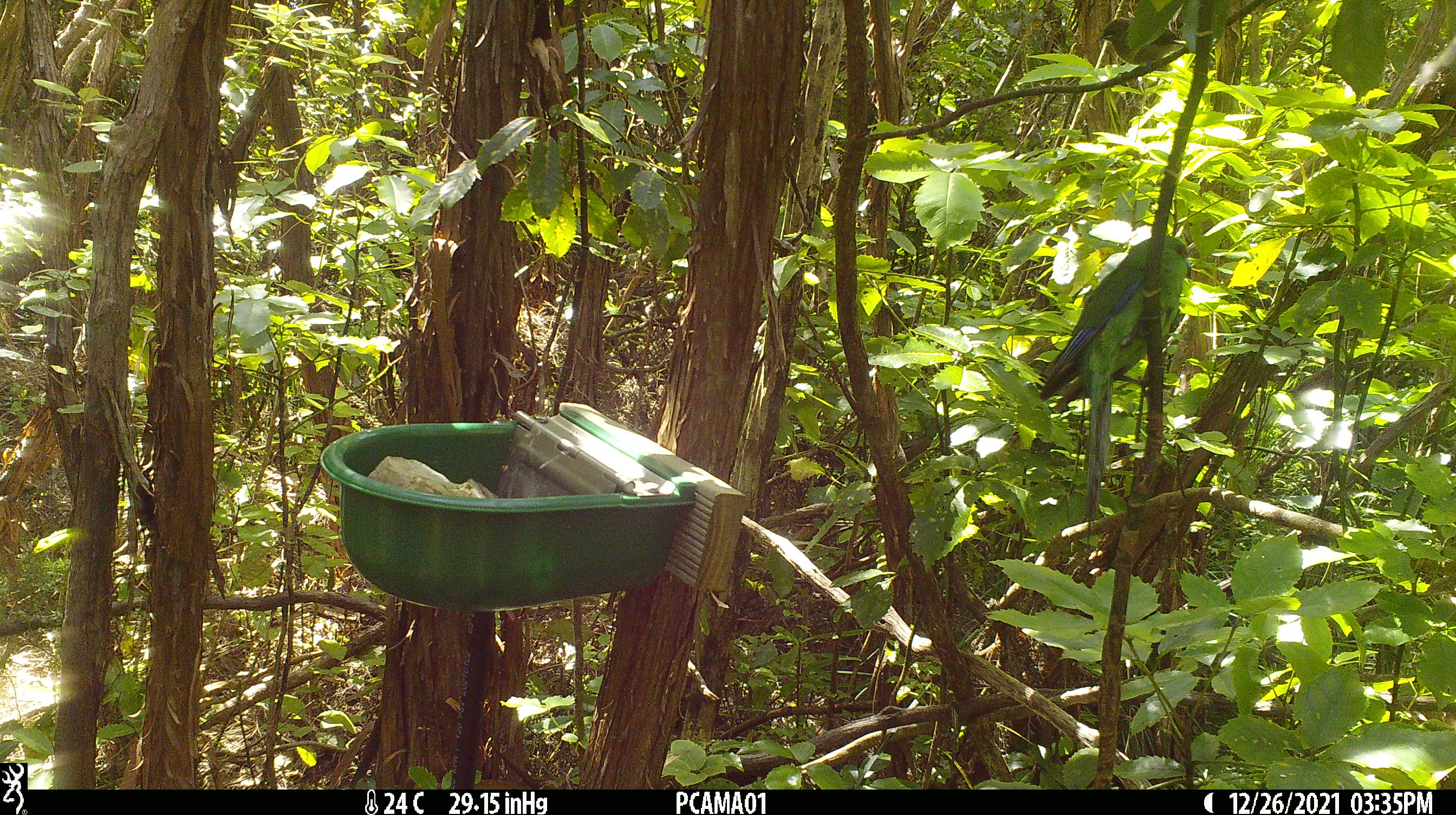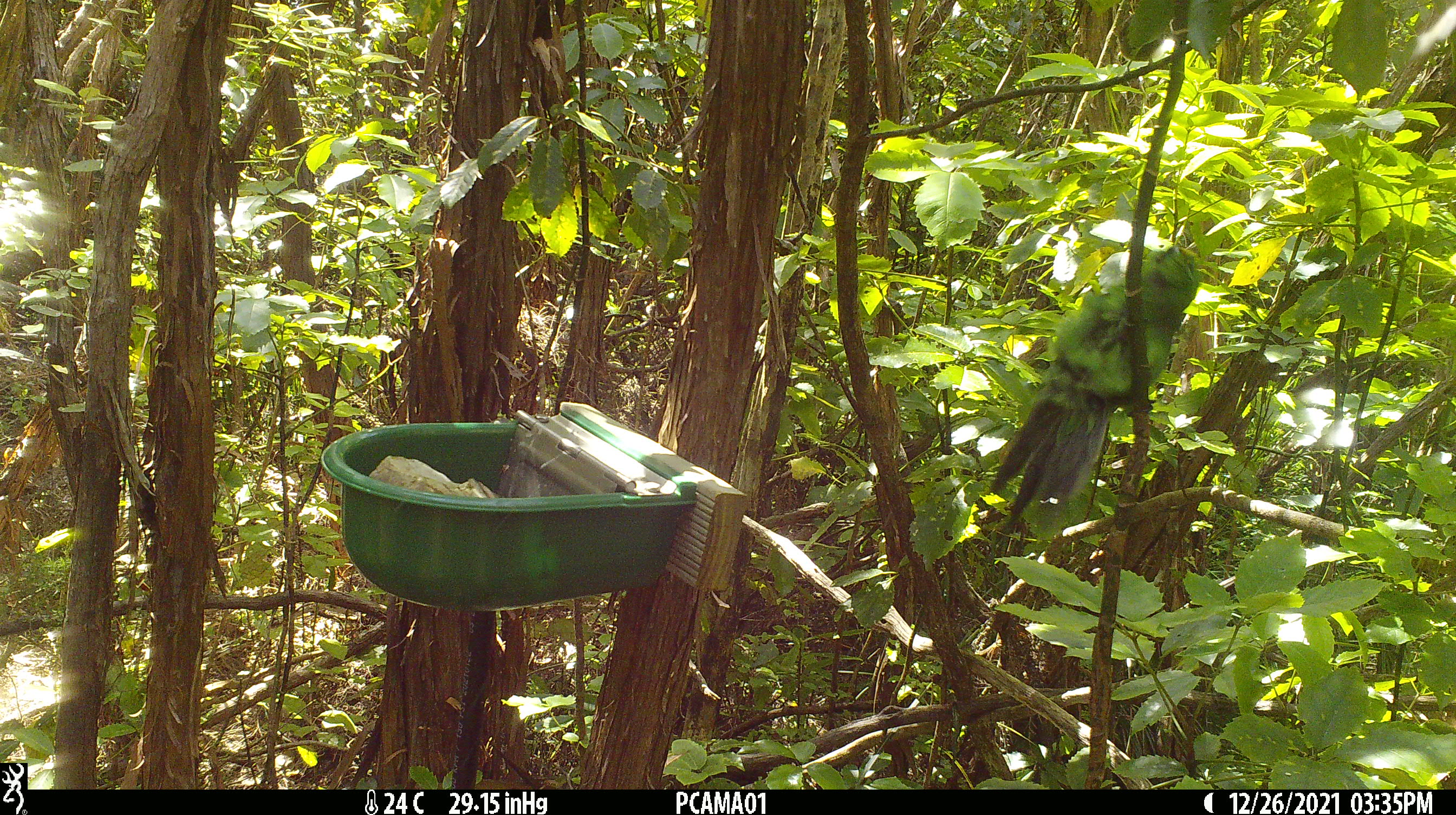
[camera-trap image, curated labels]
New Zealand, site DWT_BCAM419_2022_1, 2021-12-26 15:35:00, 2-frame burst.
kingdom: Animalia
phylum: Chordata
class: Aves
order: Psittaciformes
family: Psittaculidae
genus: Cyanoramphus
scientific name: Cyanoramphus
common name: parakeet